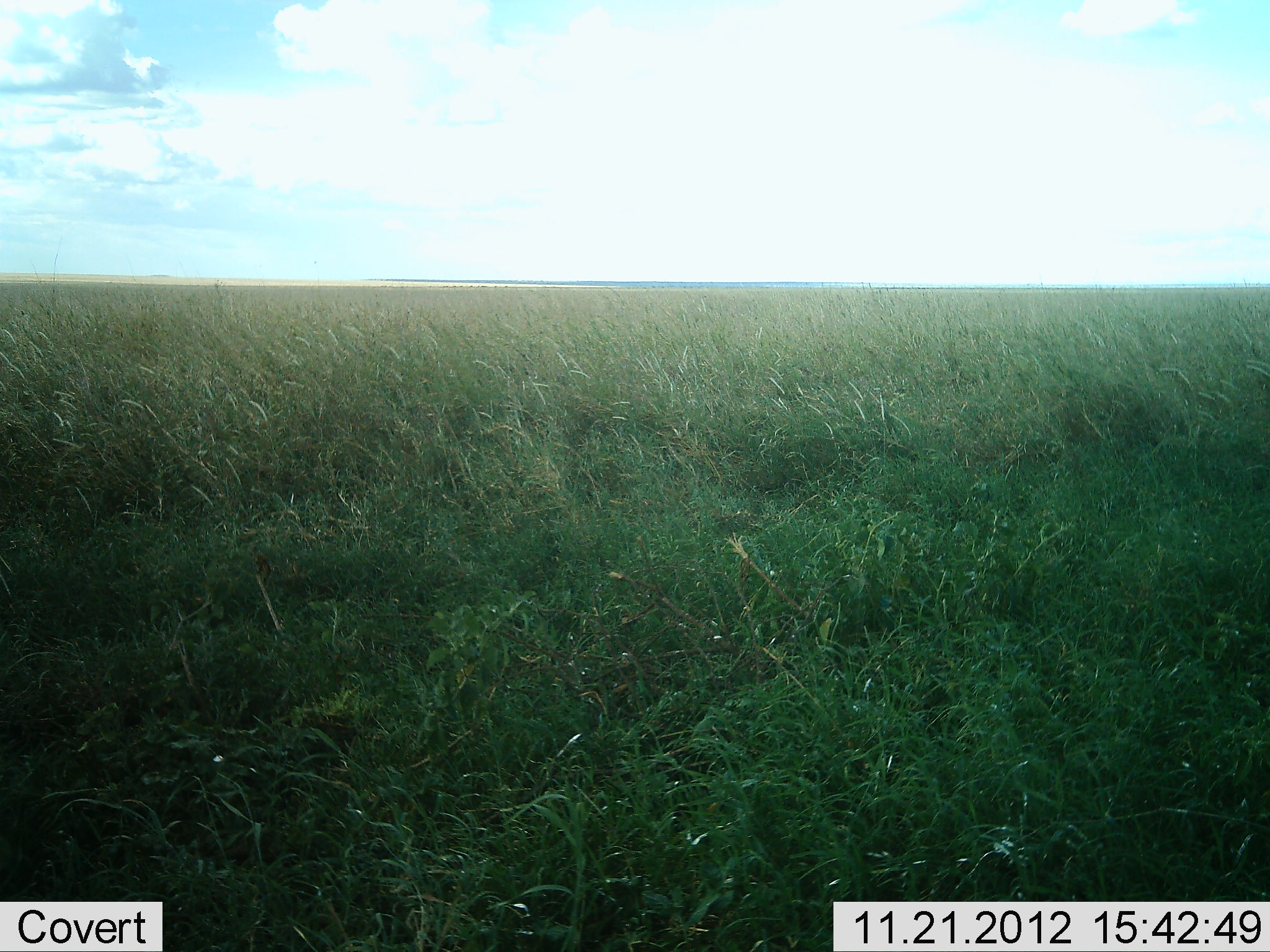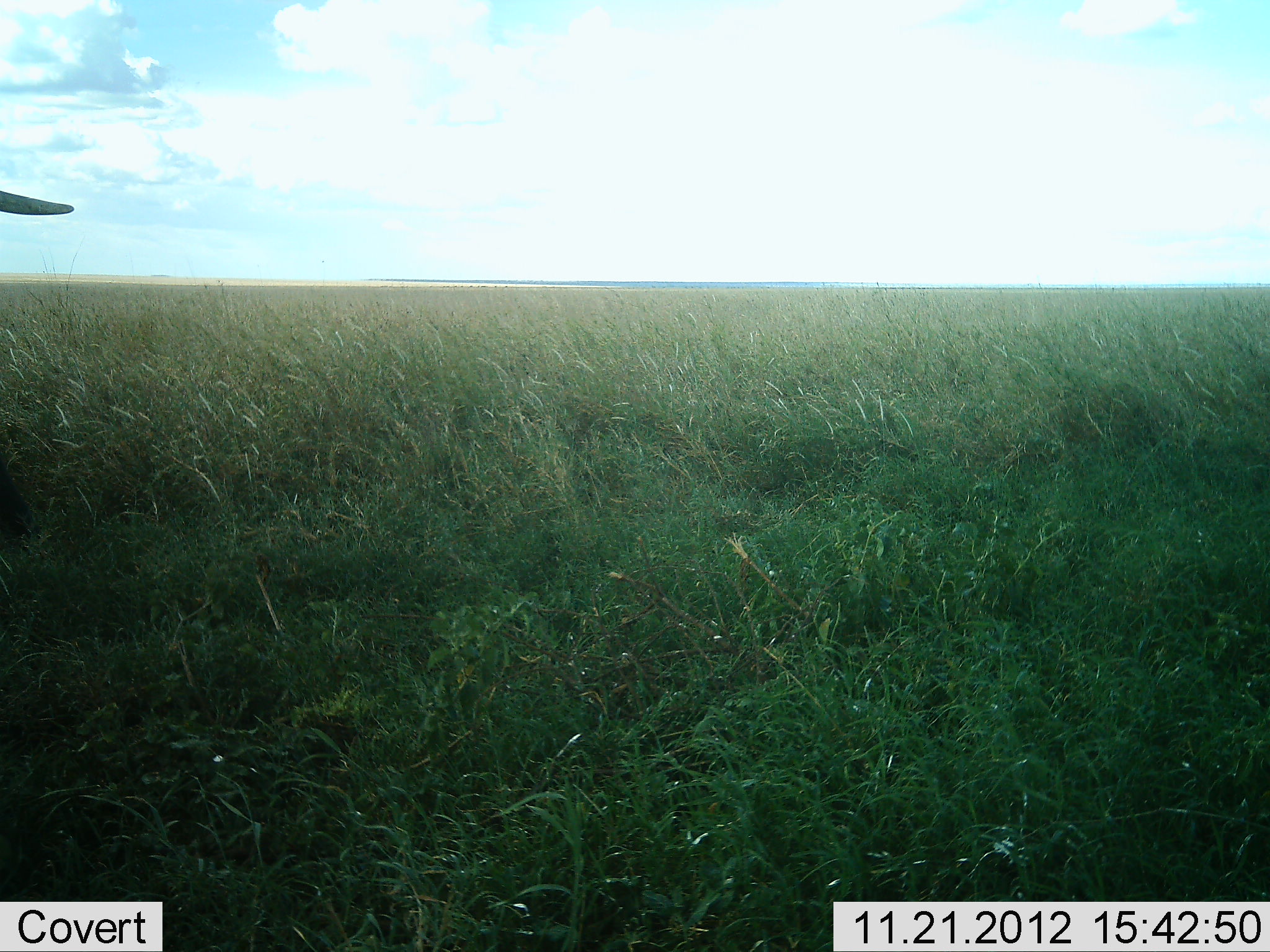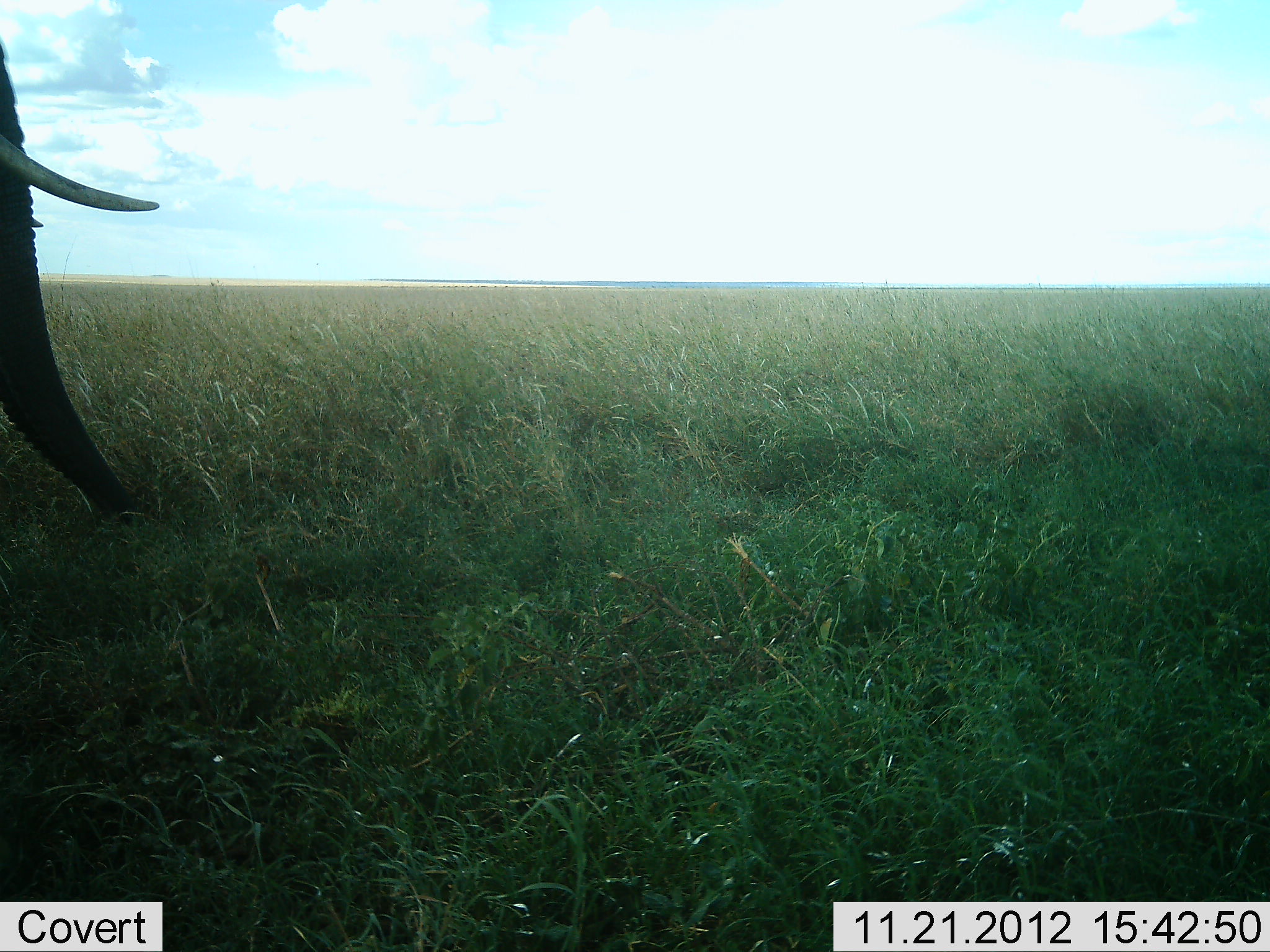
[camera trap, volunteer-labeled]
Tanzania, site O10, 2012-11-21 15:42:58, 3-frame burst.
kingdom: Animalia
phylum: Chordata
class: Mammalia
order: Proboscidea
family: Elephantidae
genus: Loxodonta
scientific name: Loxodonta africana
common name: african bush elephant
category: elephant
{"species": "elephant (african bush elephant) (Loxodonta africana)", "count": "1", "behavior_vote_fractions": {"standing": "0%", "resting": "0%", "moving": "90%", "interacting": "0%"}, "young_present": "0%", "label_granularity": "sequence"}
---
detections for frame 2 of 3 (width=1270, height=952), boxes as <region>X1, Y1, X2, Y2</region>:
animal: <region>1, 187, 78, 215</region>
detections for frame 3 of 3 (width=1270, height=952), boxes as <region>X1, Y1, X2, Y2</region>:
animal: <region>0, 38, 164, 516</region>